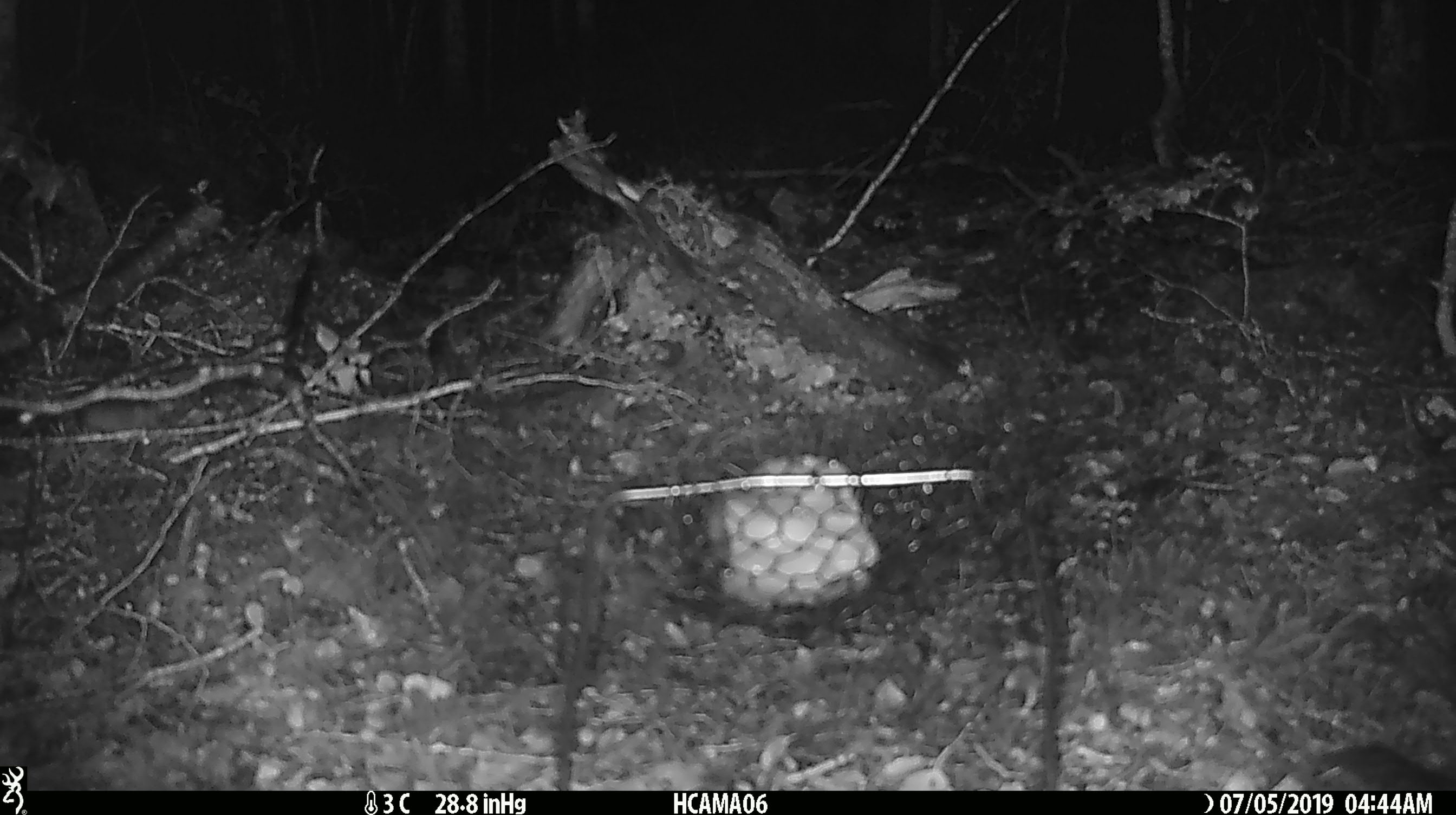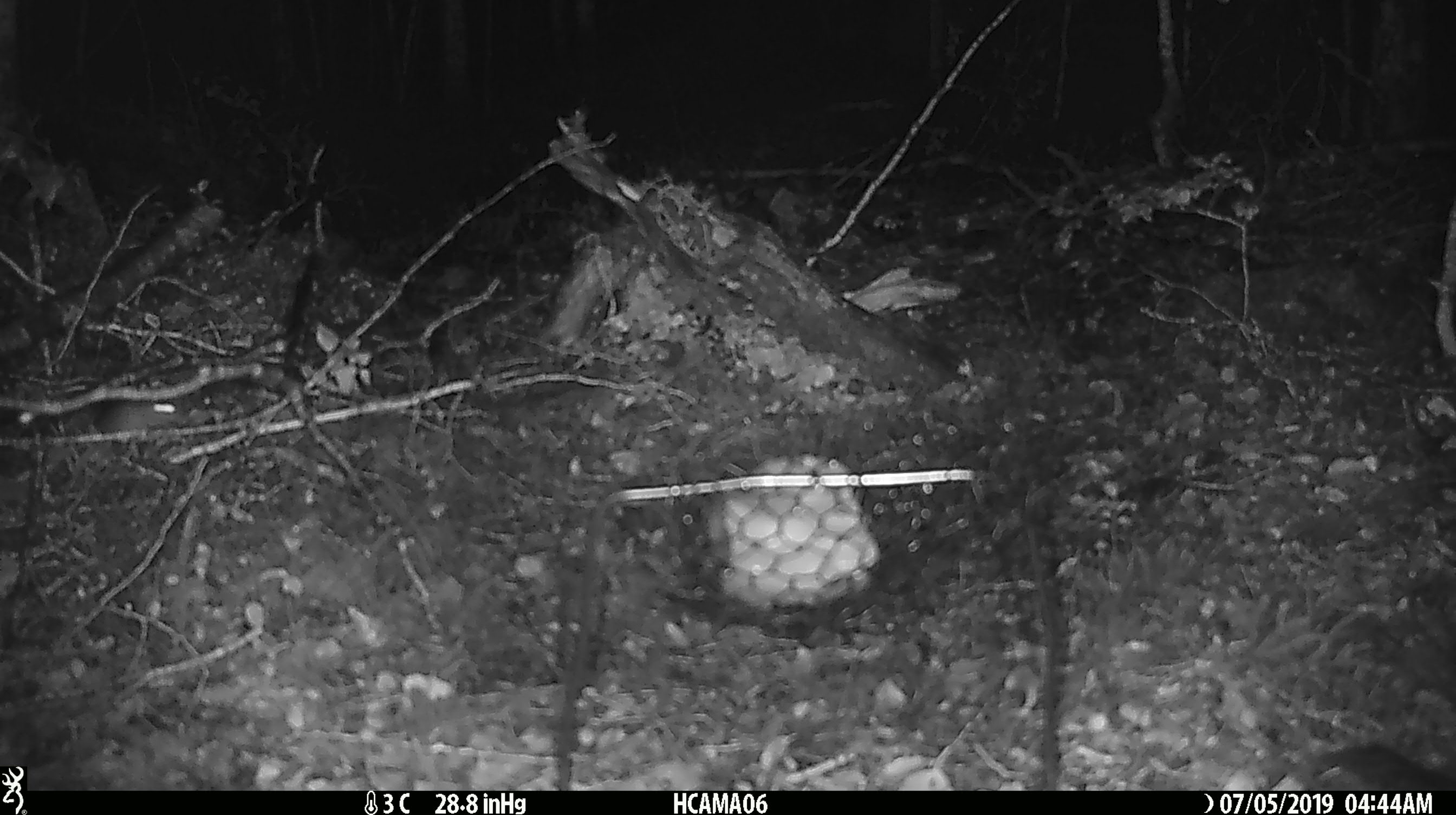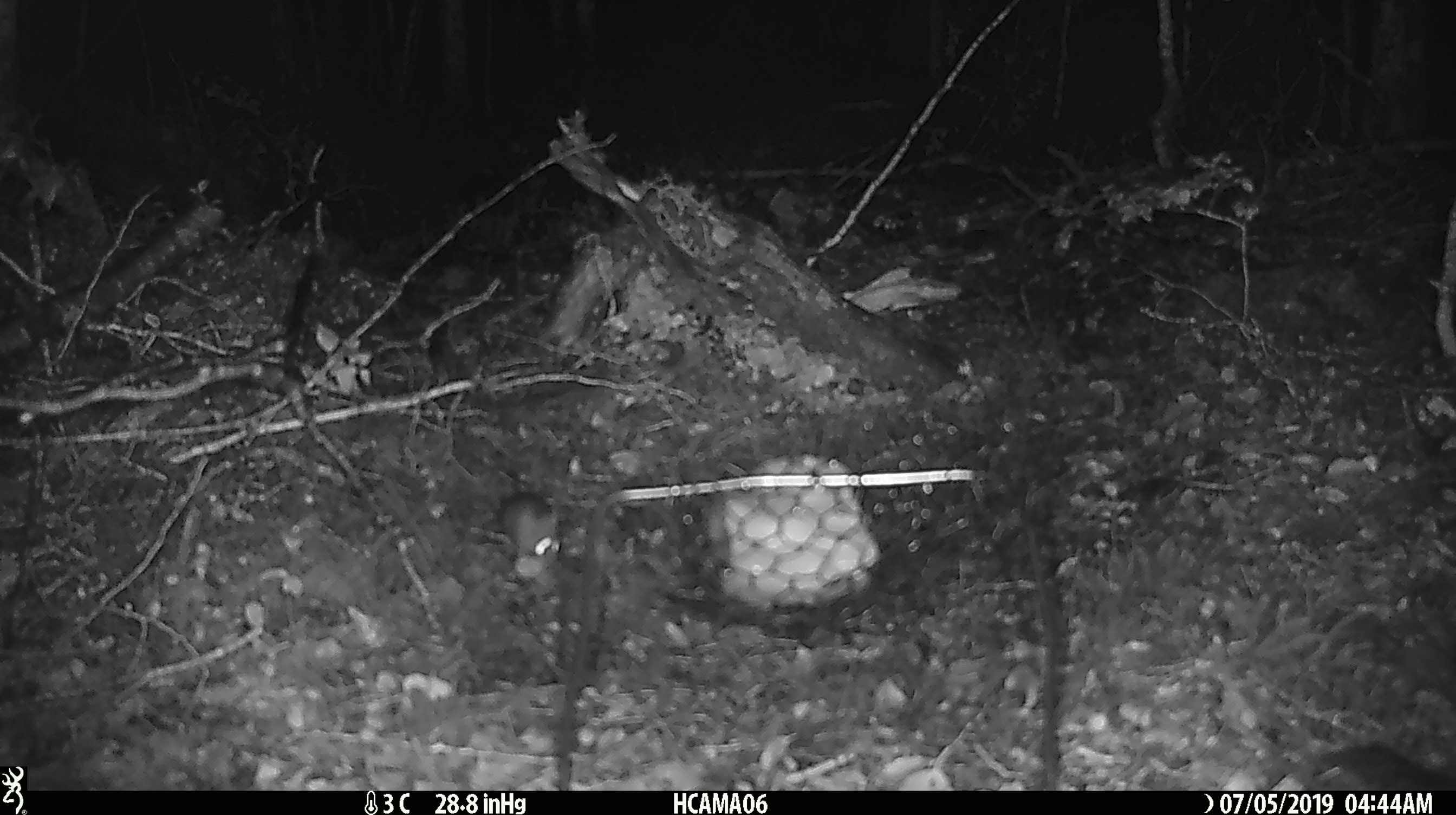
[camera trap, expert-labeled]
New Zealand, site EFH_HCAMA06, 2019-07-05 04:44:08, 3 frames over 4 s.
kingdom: Animalia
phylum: Chordata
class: Mammalia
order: Rodentia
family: Muridae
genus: Mus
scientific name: Mus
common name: mouse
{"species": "mouse (Mus)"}